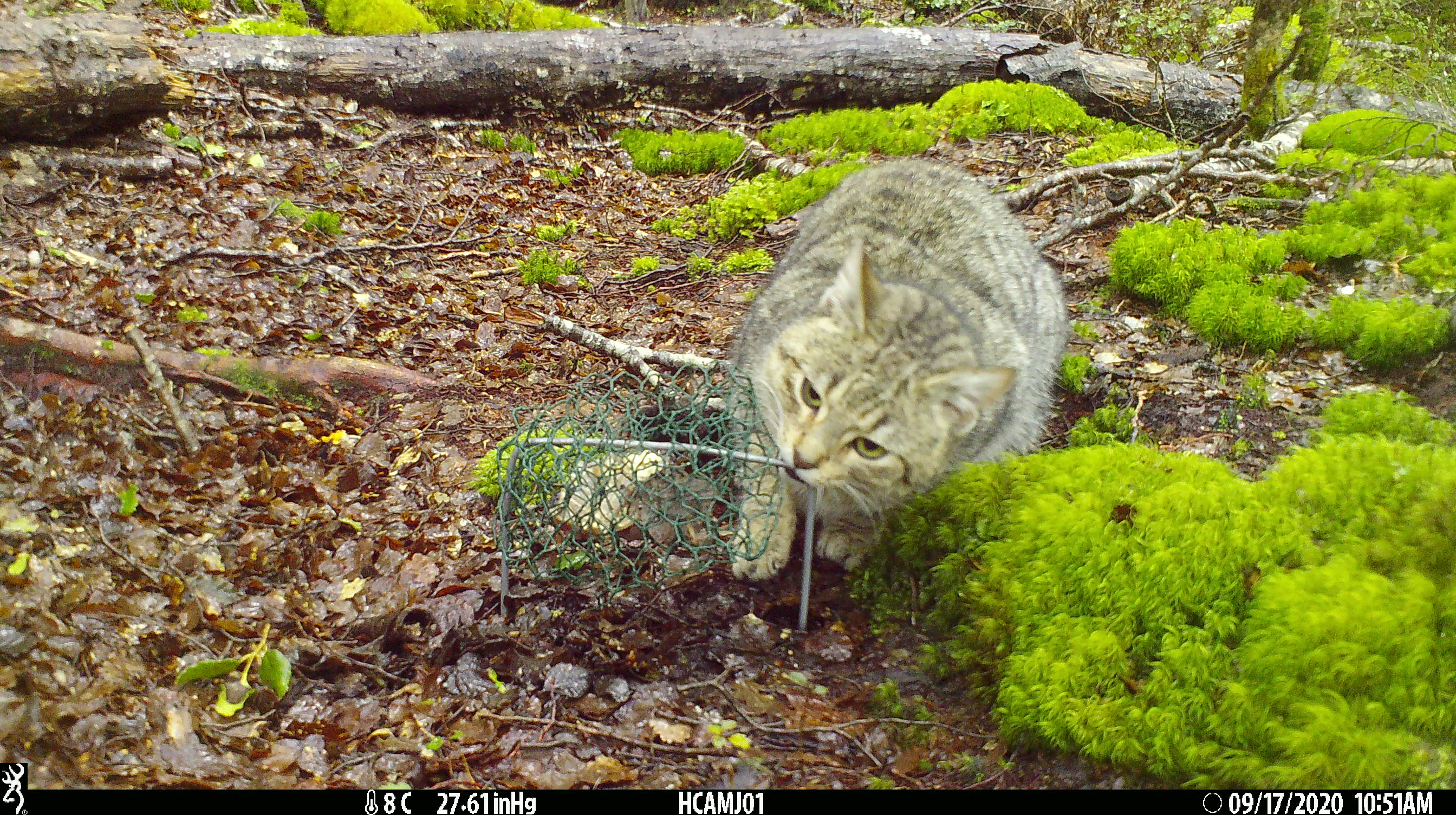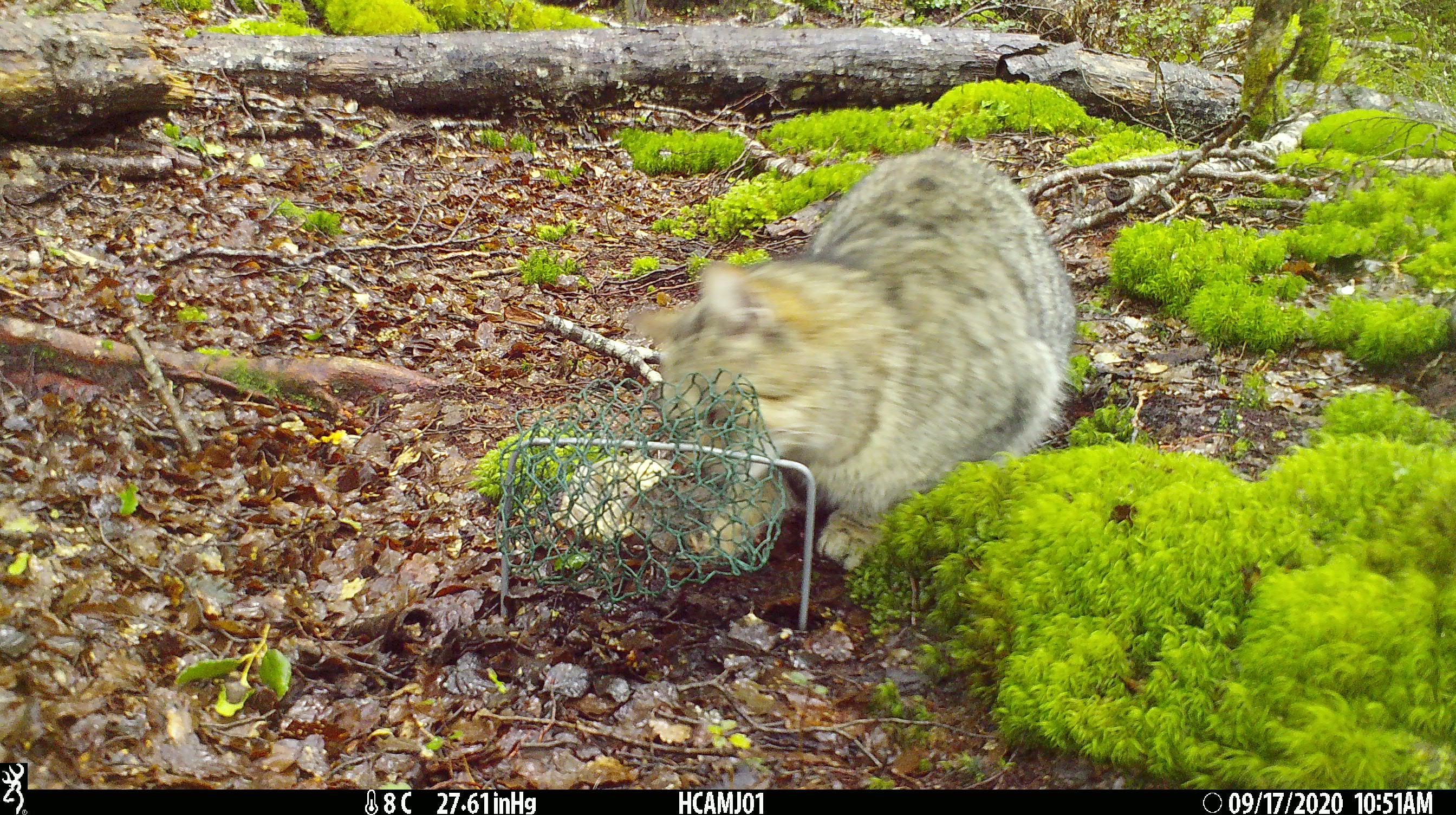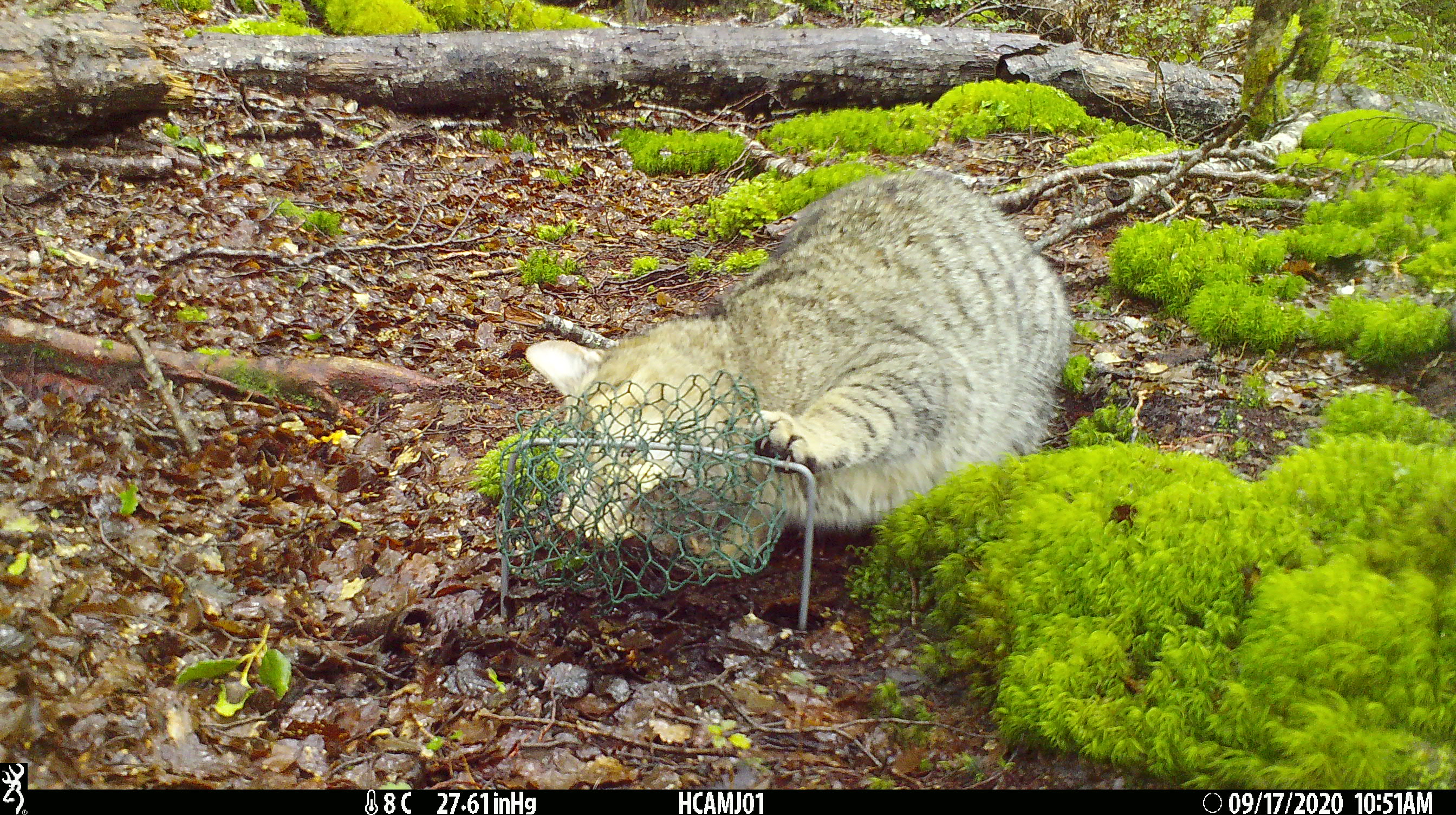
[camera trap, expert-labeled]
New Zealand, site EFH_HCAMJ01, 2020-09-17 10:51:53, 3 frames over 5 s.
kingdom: Animalia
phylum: Chordata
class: Mammalia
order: Carnivora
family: Felidae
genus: Felis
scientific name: Felis catus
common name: domestic cat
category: cat